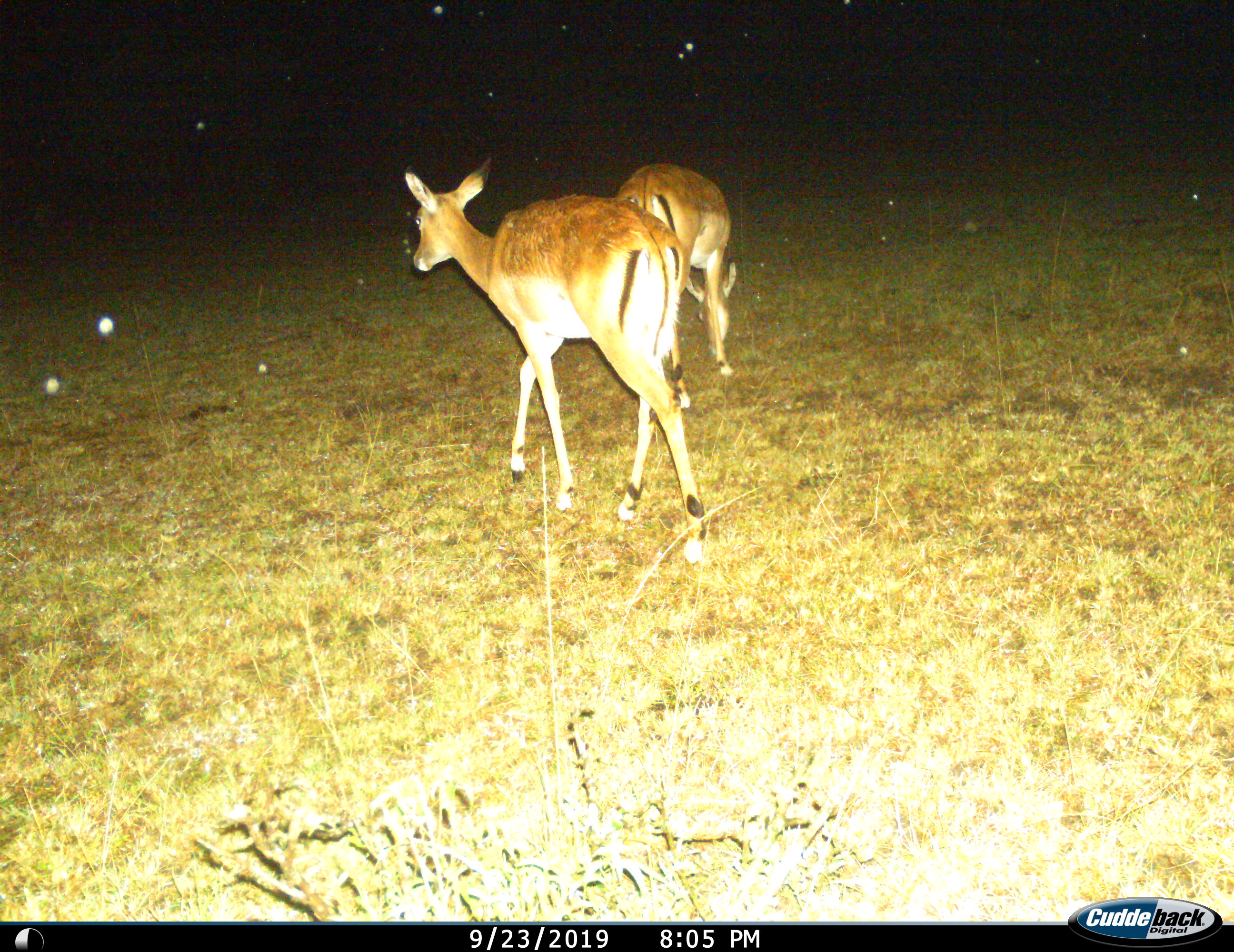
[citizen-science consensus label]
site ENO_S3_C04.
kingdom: Animalia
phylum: Chordata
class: Mammalia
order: Artiodactyla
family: Bovidae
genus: Aepyceros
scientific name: Aepyceros melampus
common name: impala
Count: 2.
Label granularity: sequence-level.